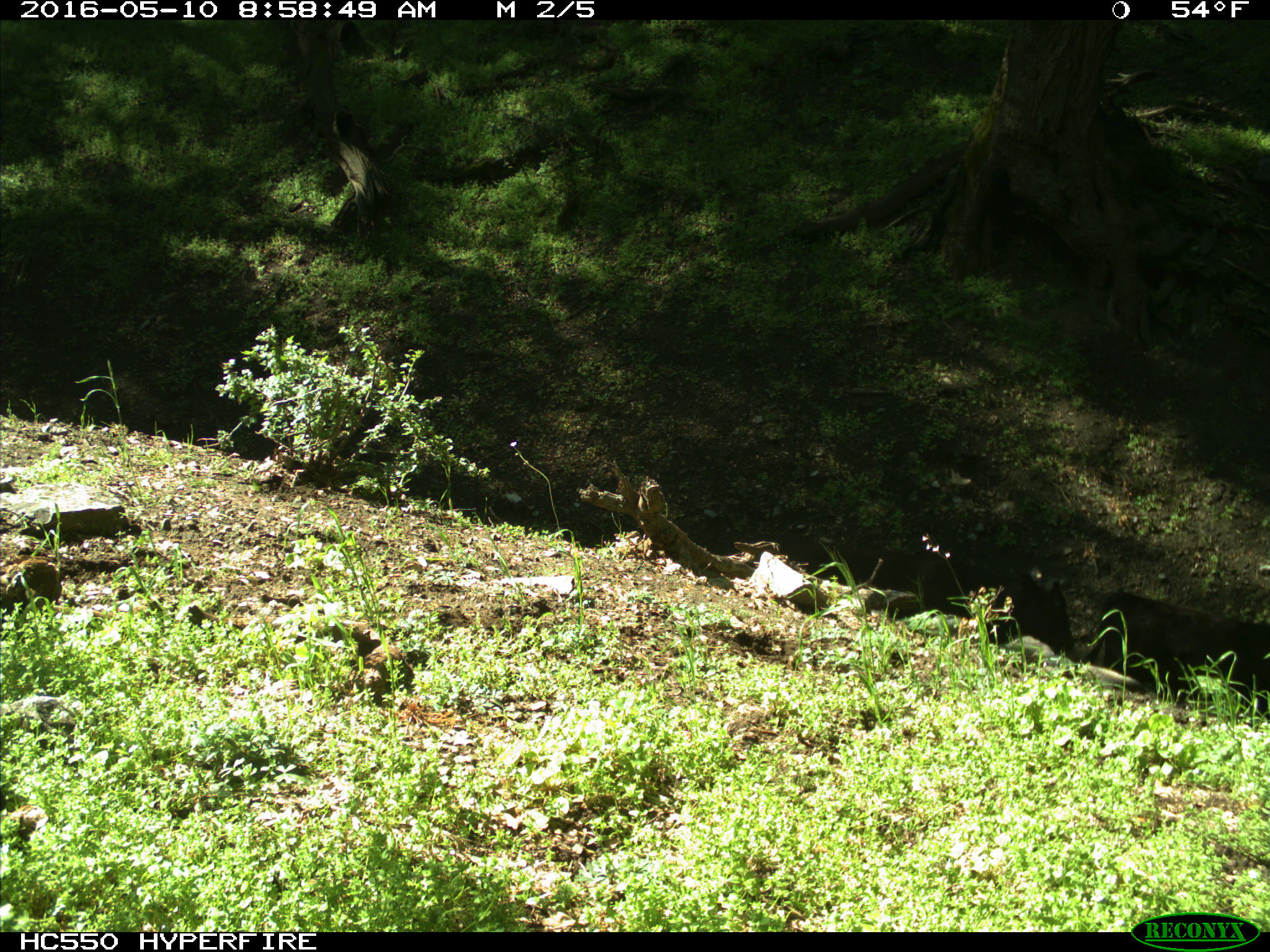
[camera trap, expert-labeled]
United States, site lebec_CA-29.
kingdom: Animalia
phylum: Chordata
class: Mammalia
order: Artiodactyla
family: Bovidae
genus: Bos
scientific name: Bos taurus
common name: domestic cow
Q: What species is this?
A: Bos taurus (domestic cow).